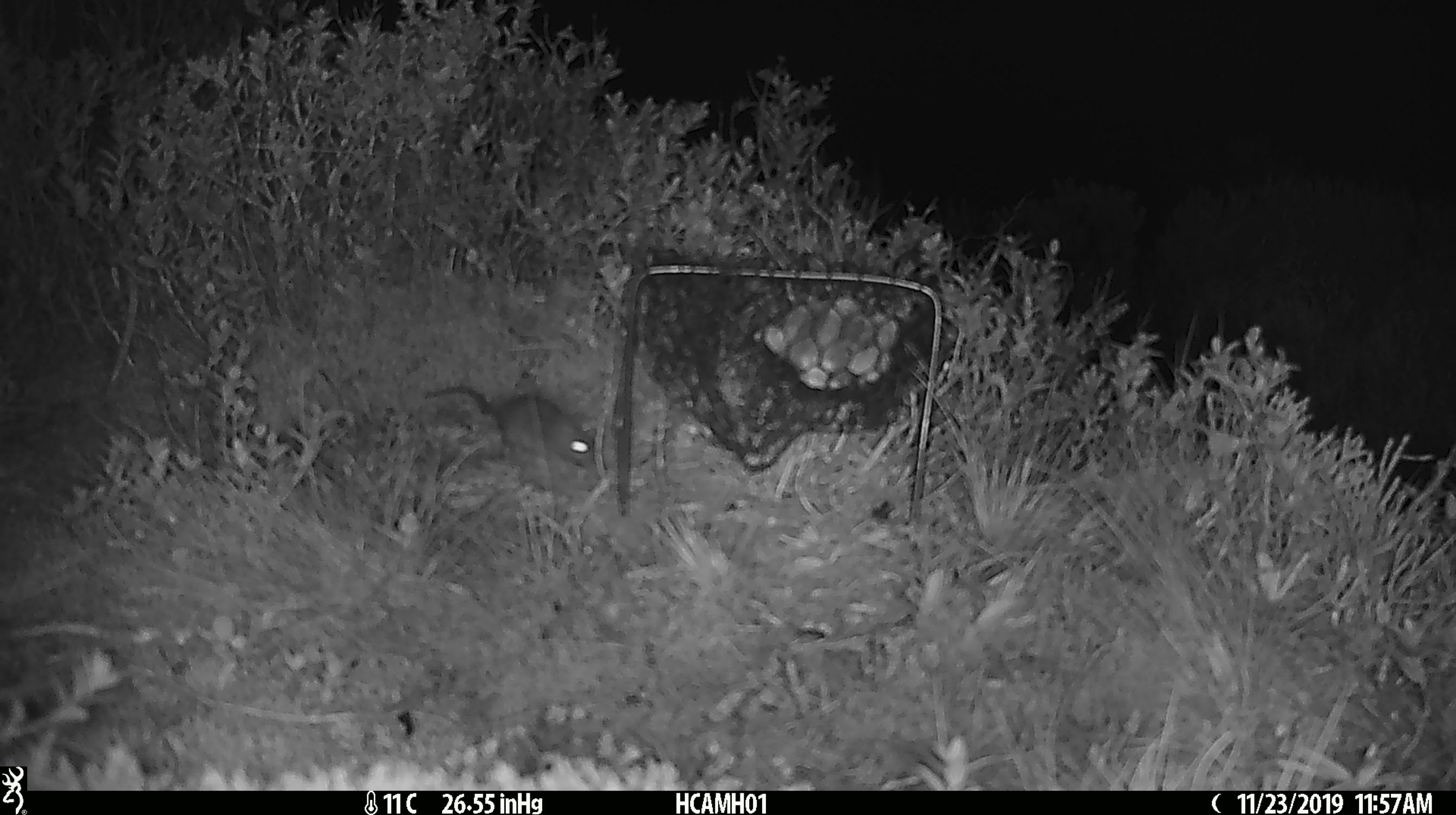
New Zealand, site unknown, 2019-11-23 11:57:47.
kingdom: Animalia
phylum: Chordata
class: Mammalia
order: Rodentia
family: Muridae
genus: Mus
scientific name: Mus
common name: mouse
Mouse (Mus).